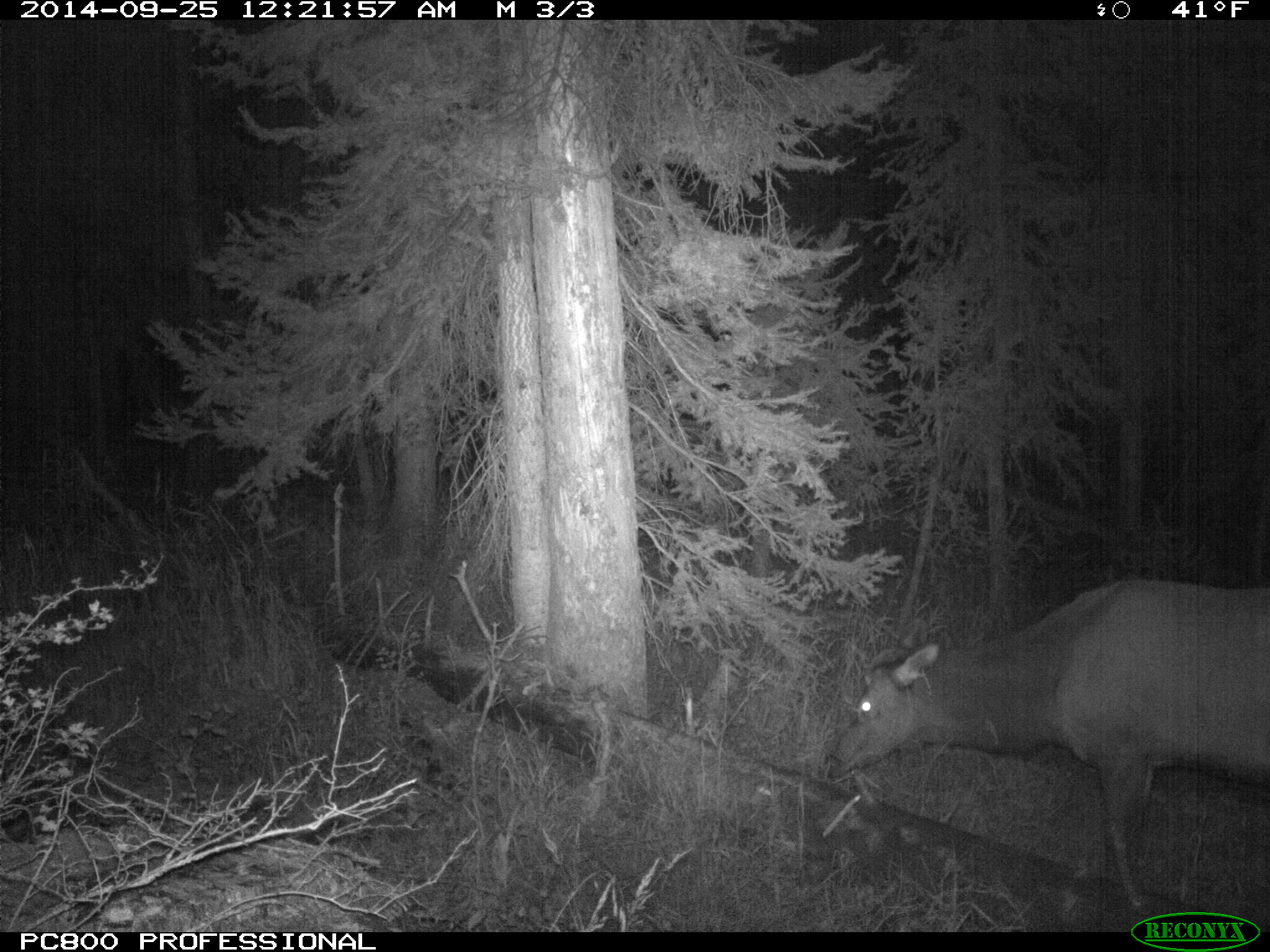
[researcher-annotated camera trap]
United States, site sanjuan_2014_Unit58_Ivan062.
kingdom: Animalia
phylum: Chordata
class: Mammalia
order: Artiodactyla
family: Cervidae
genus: Cervus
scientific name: Cervus elaphus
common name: red deer